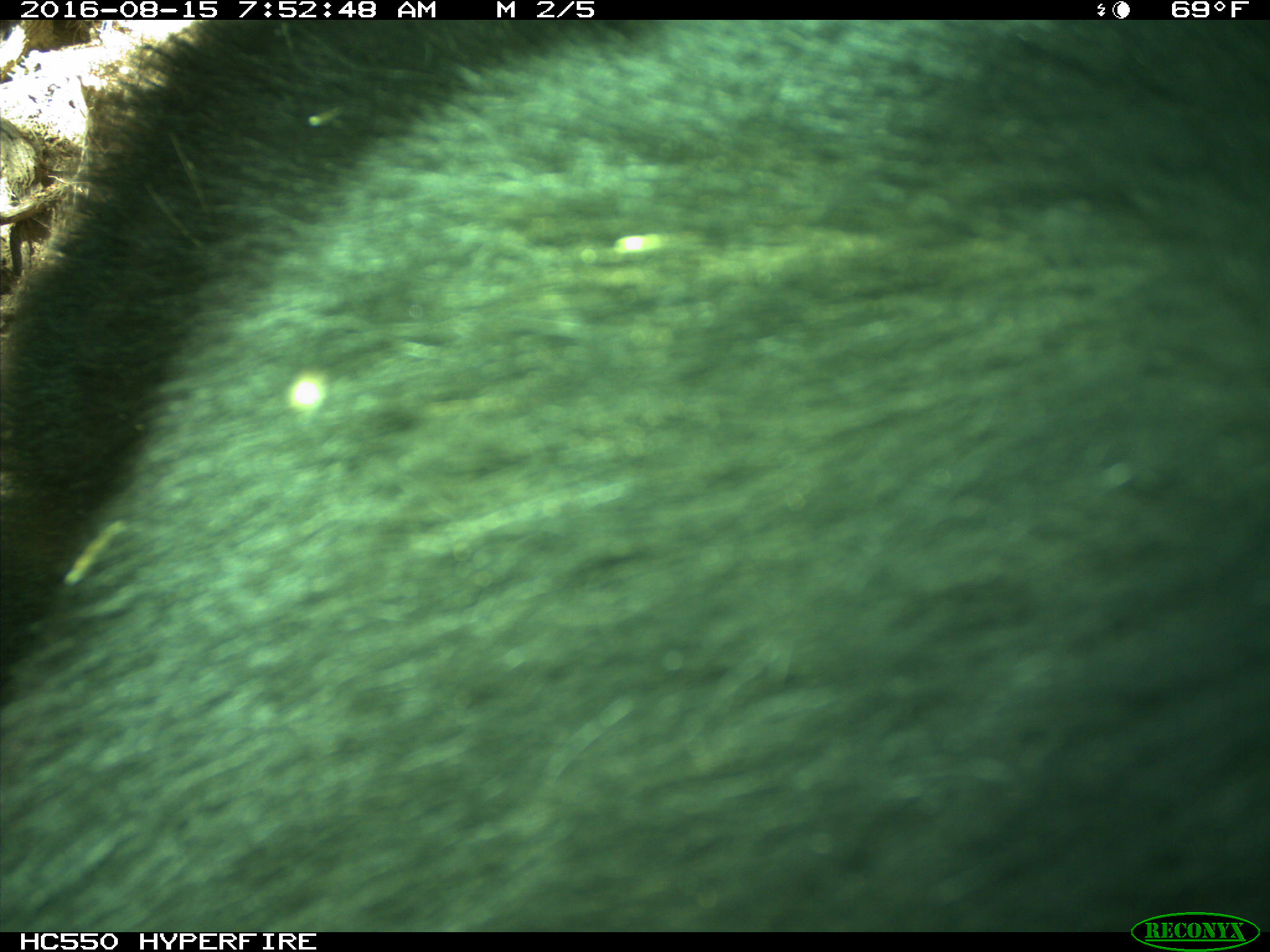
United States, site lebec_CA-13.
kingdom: Animalia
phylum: Chordata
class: Mammalia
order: Carnivora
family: Ursidae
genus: Ursus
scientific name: Ursus americanus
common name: american black bear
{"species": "Ursus americanus (american black bear)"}